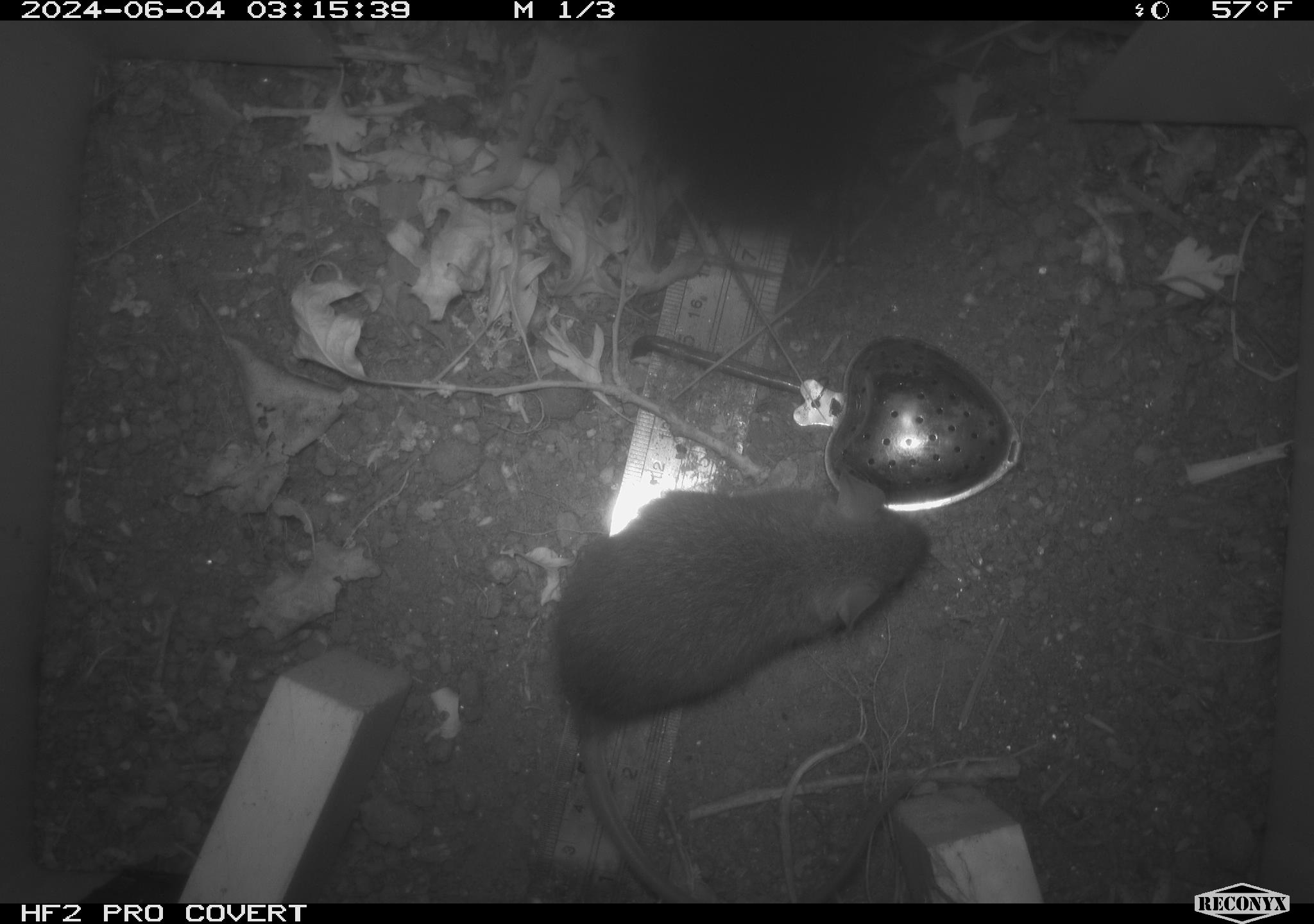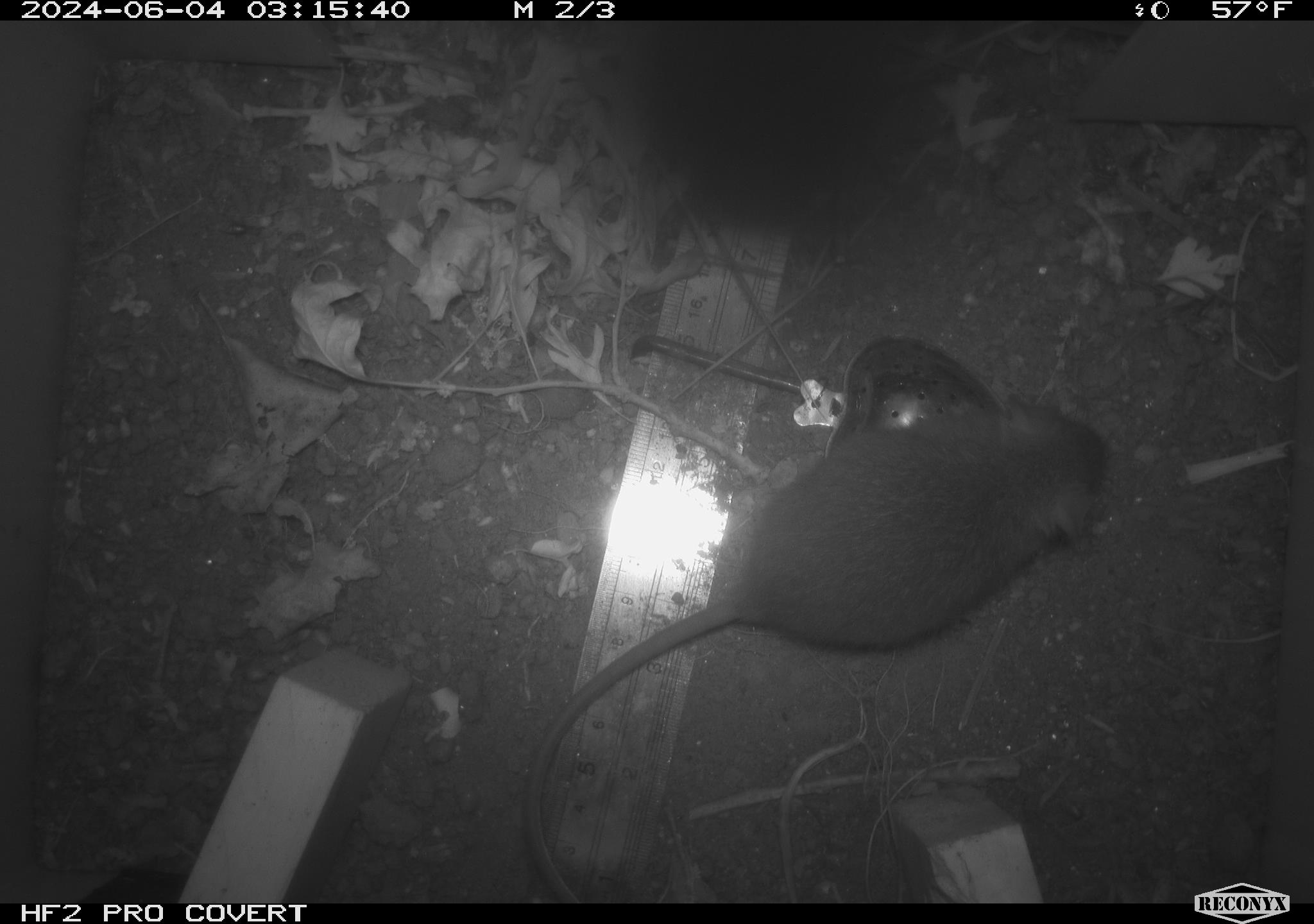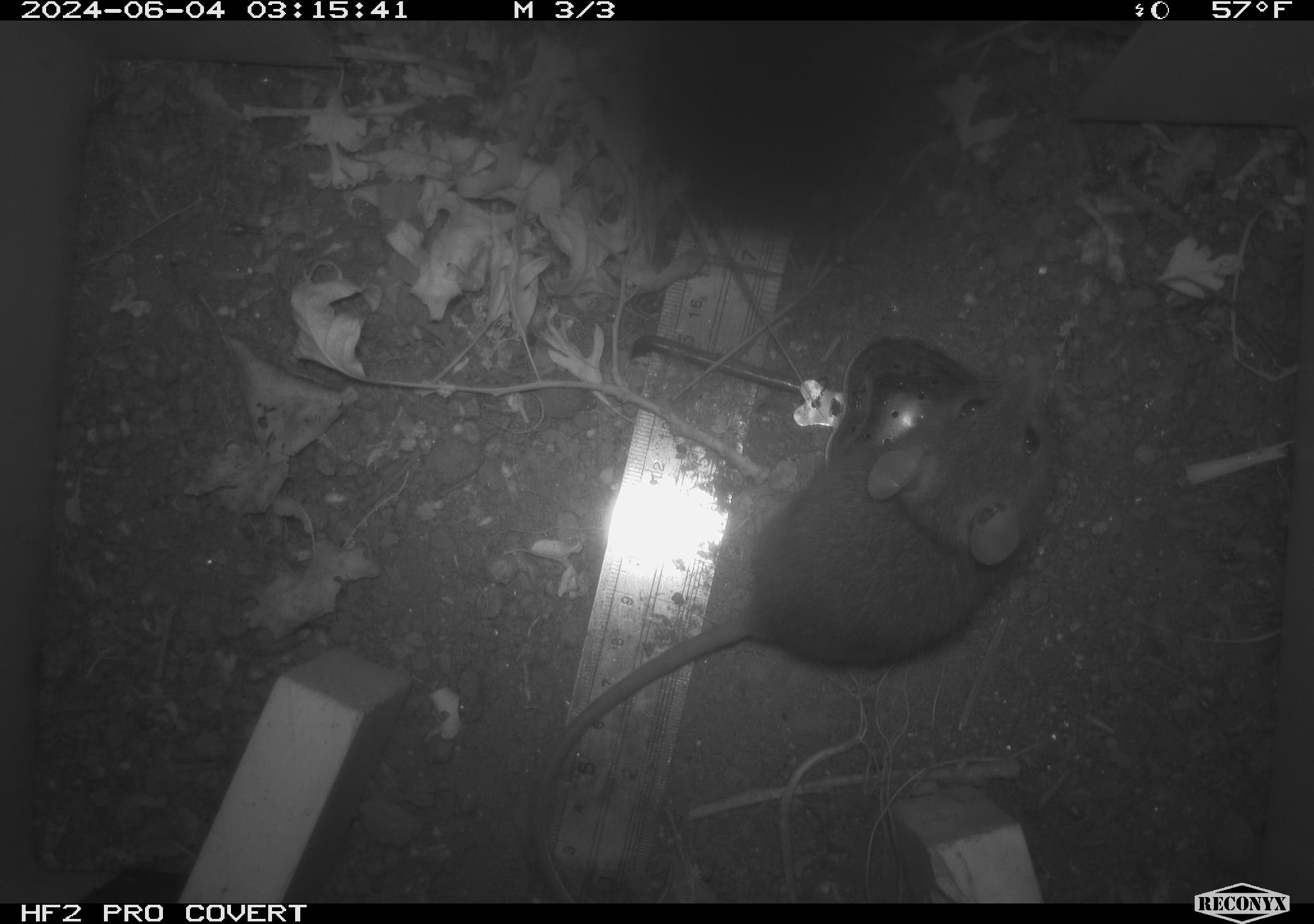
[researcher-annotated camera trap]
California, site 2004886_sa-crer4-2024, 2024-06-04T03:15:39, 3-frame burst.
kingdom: Animalia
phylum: Chordata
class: Mammalia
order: Rodentia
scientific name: Rodentia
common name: mouse species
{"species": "mouse species (Rodentia)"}